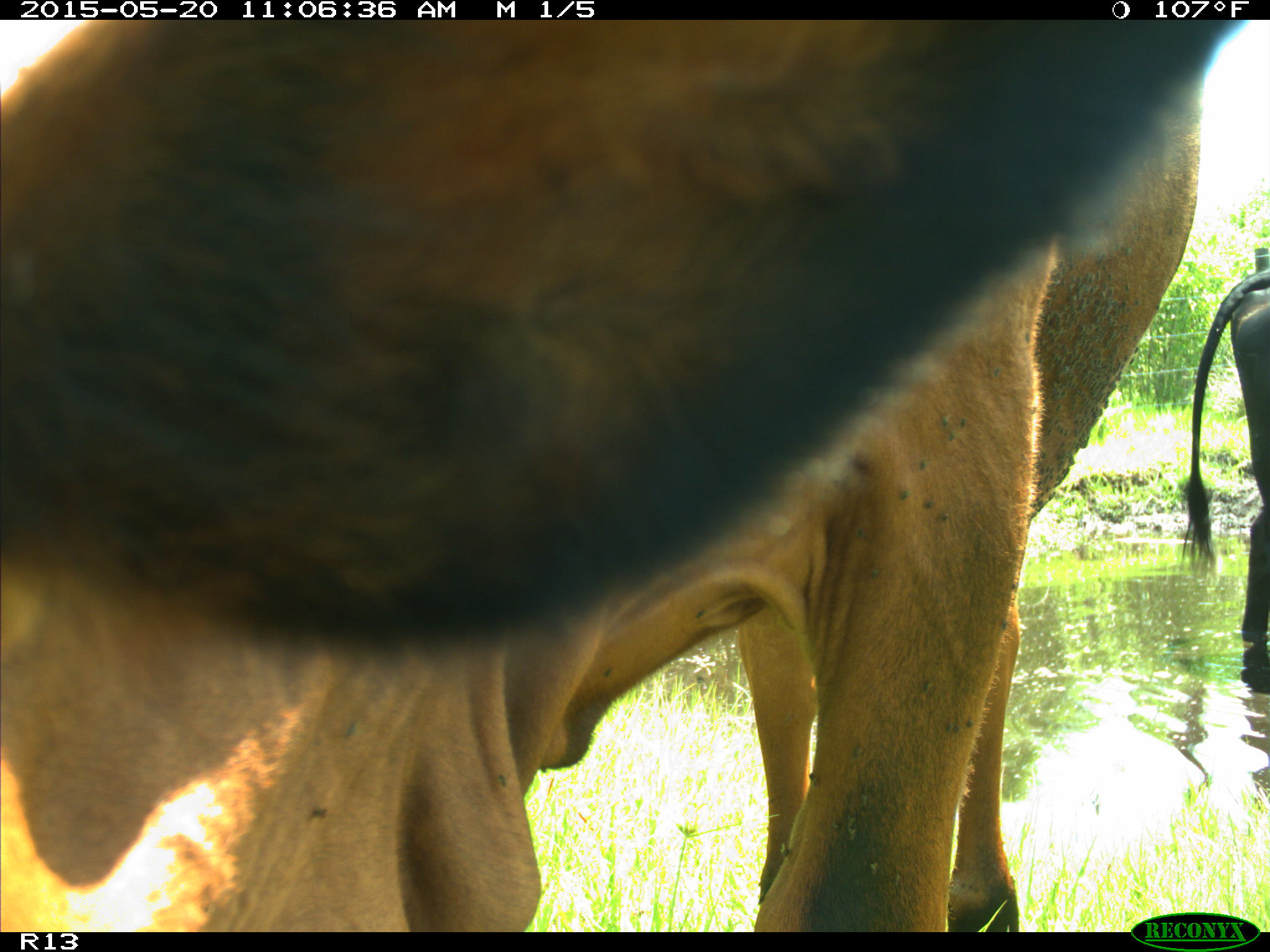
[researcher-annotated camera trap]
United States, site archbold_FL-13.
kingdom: Animalia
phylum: Chordata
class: Mammalia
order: Artiodactyla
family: Bovidae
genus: Bos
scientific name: Bos taurus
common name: domestic cow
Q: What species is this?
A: Bos taurus (domestic cow).